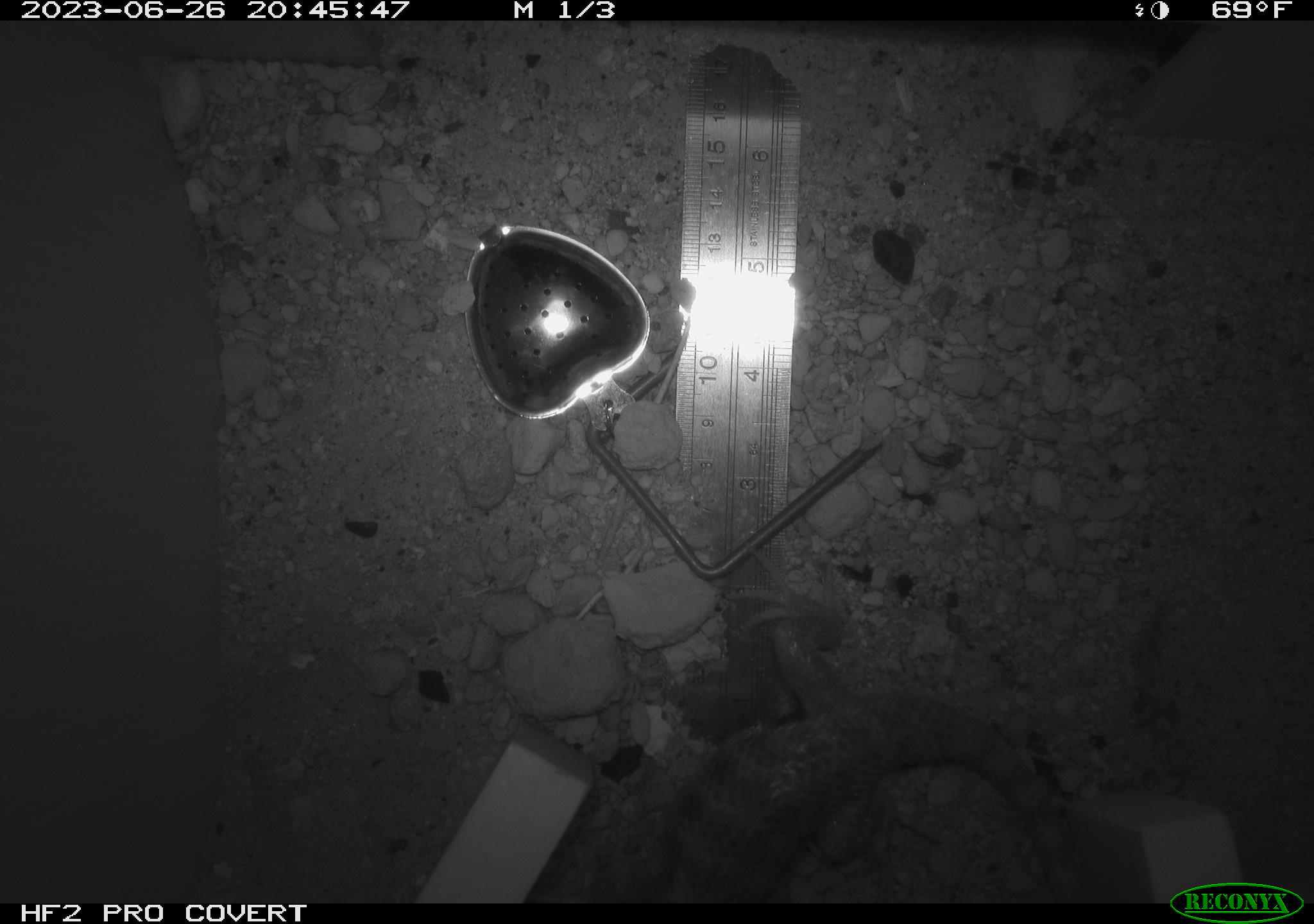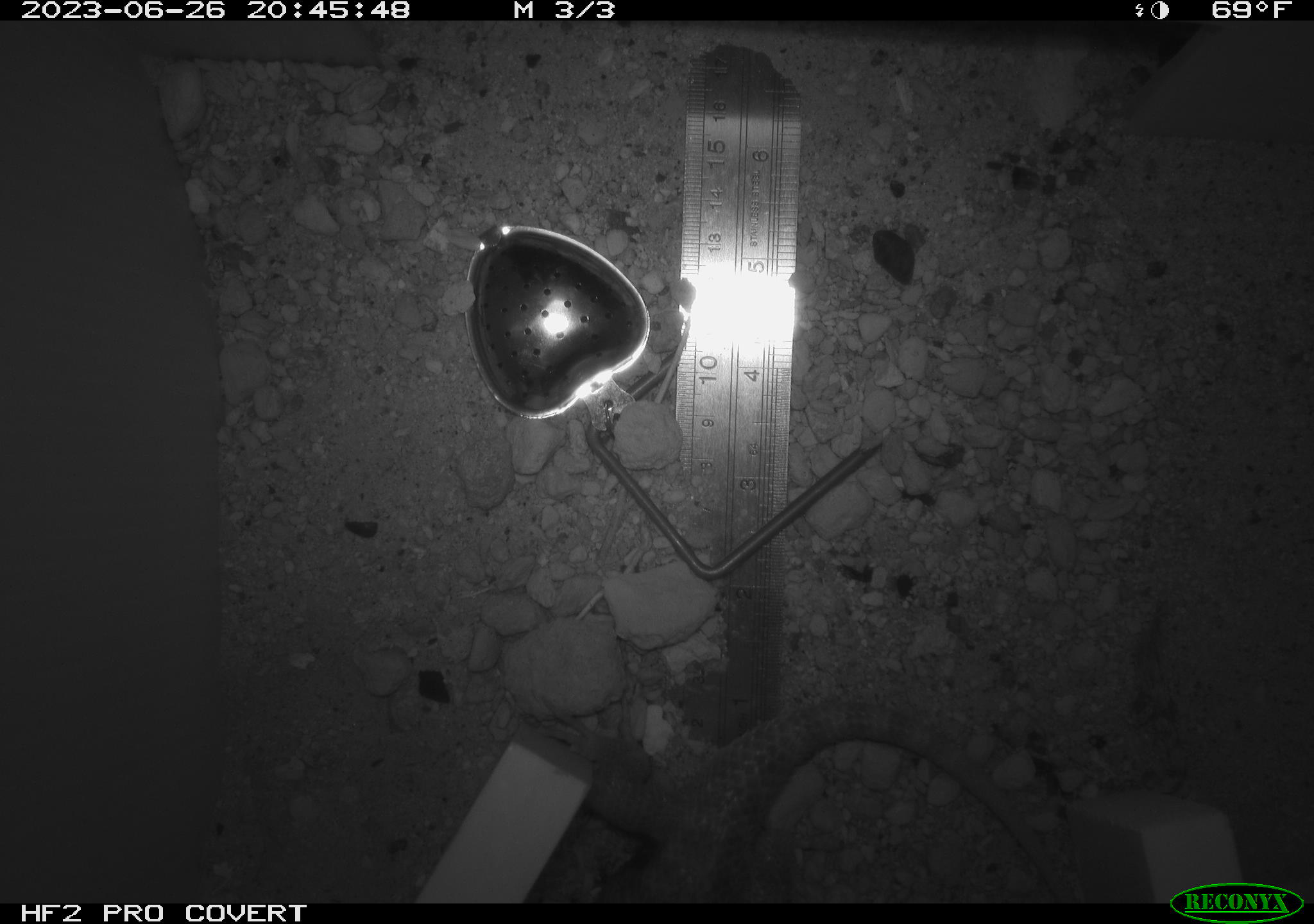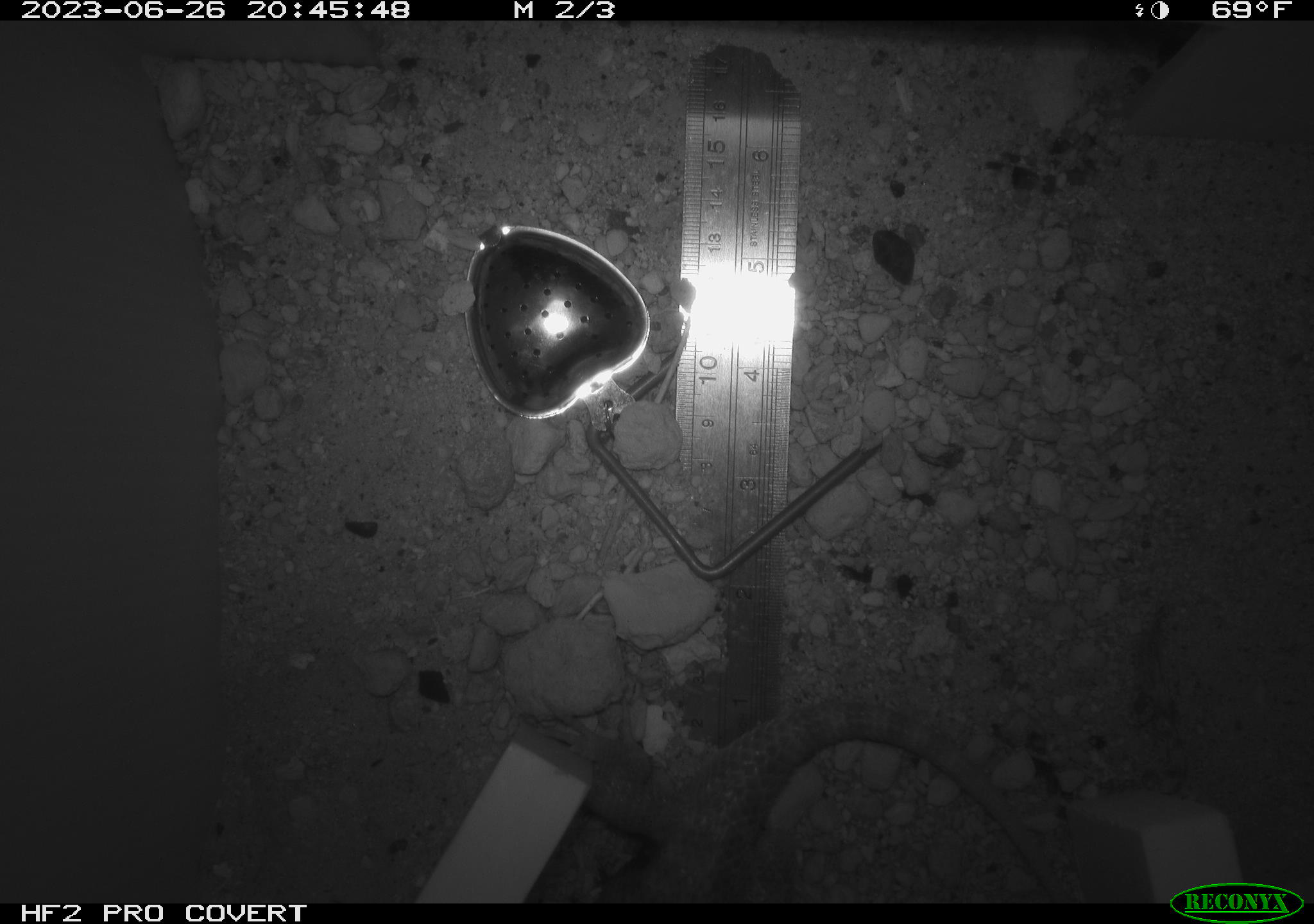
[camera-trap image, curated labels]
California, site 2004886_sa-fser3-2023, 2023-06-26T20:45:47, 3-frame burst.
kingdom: Animalia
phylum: Chordata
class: Reptilia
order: Squamata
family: Phrynosomatidae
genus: Sceloporus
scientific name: Sceloporus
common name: spiny lizards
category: sceloporus species